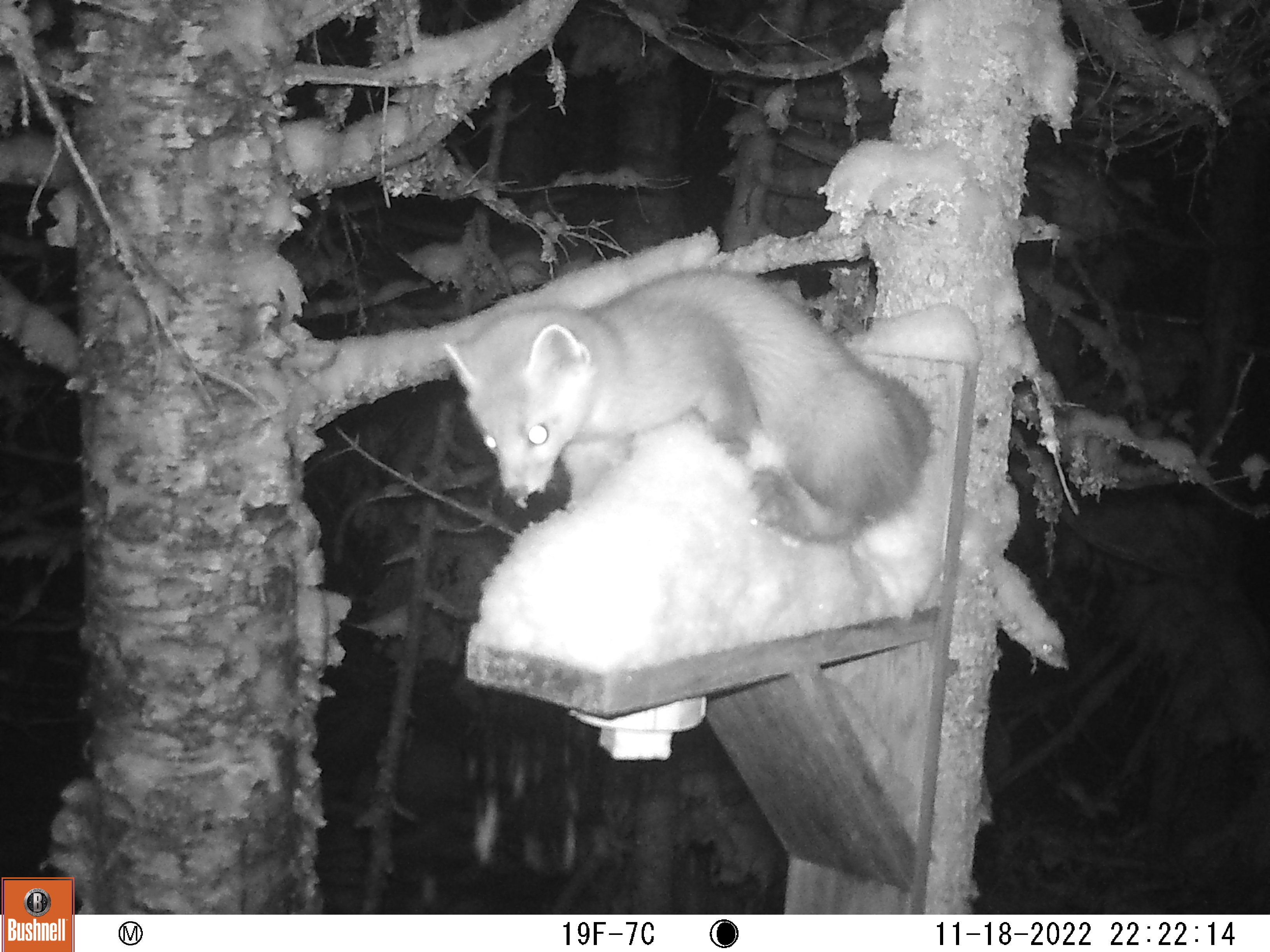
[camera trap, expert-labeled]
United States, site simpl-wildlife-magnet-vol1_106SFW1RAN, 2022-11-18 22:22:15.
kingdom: Animalia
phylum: Chordata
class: Mammalia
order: Carnivora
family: Mustelidae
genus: Martes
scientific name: Martes americana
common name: american marten